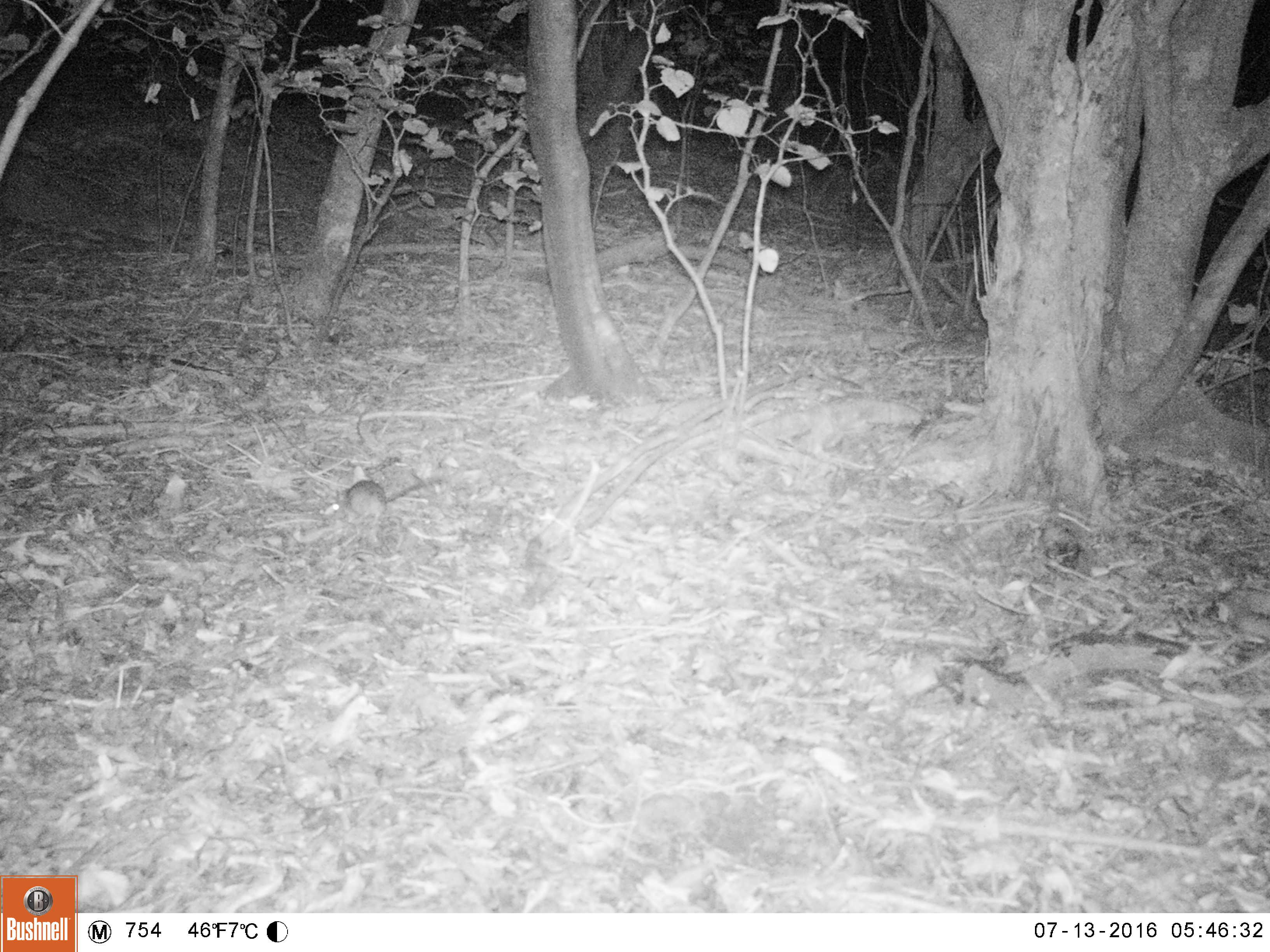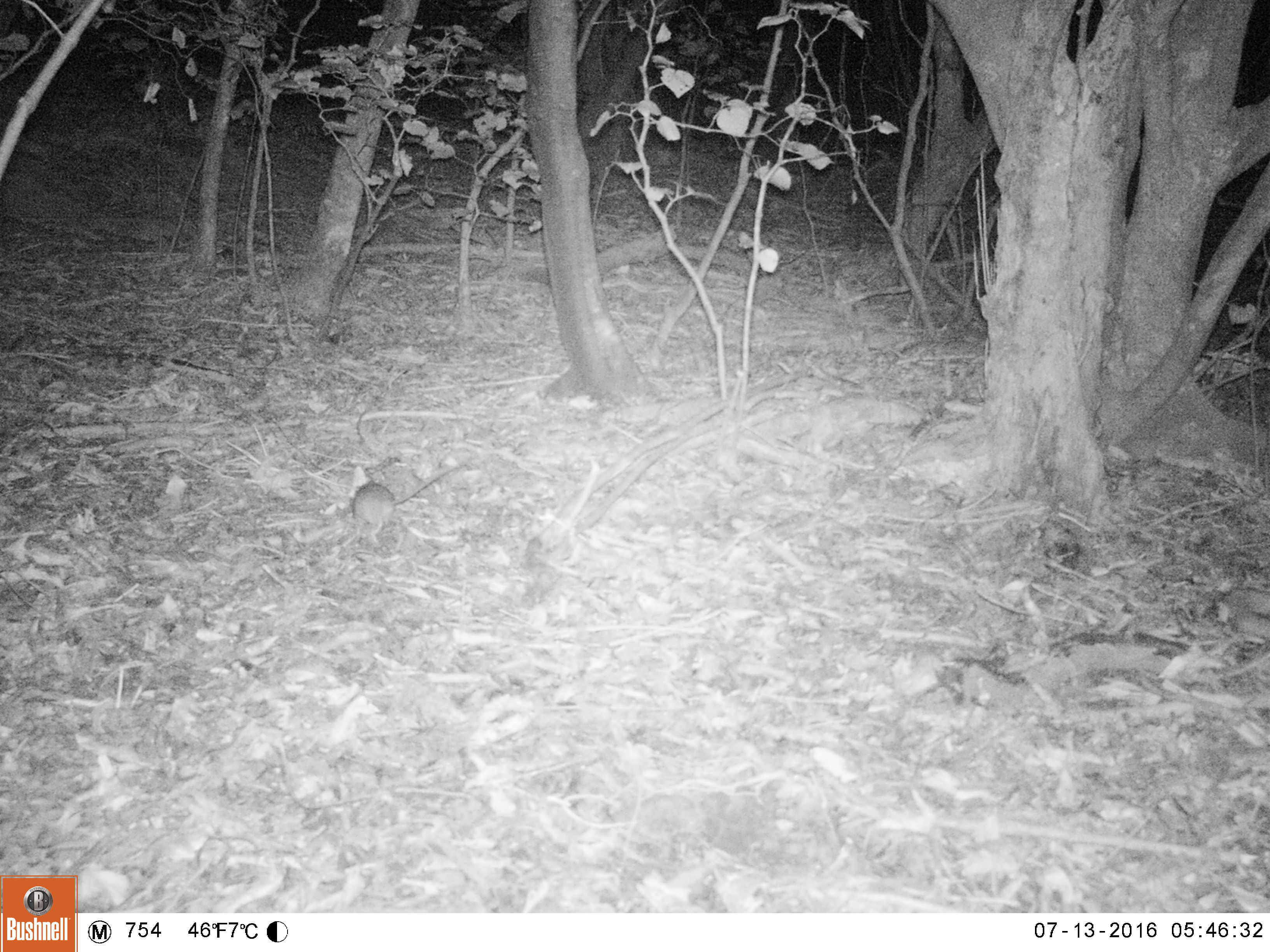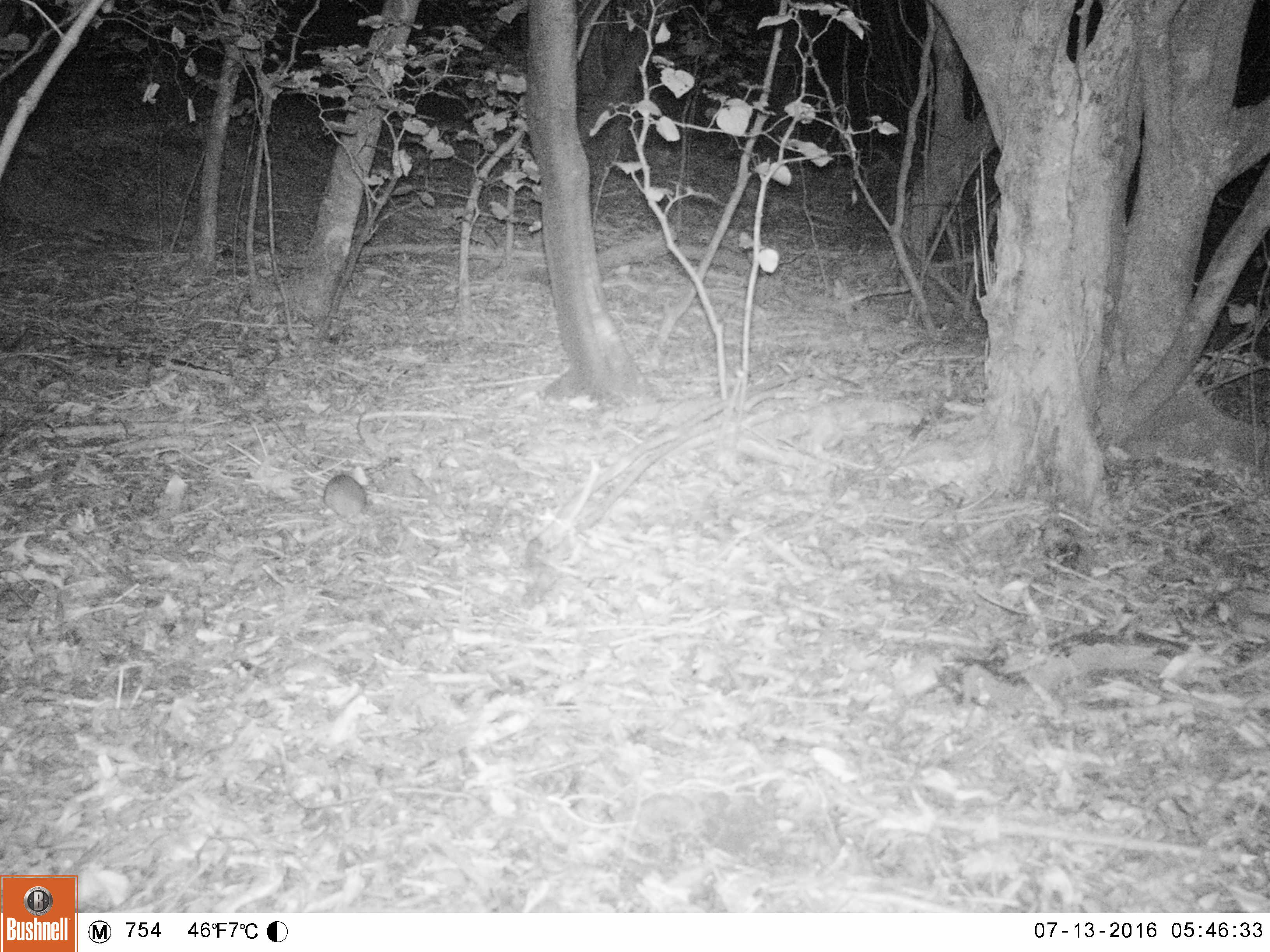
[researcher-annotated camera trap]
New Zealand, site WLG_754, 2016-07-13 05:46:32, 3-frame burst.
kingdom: Animalia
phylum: Chordata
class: Mammalia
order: Rodentia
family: Muridae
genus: Rattus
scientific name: Rattus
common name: rat